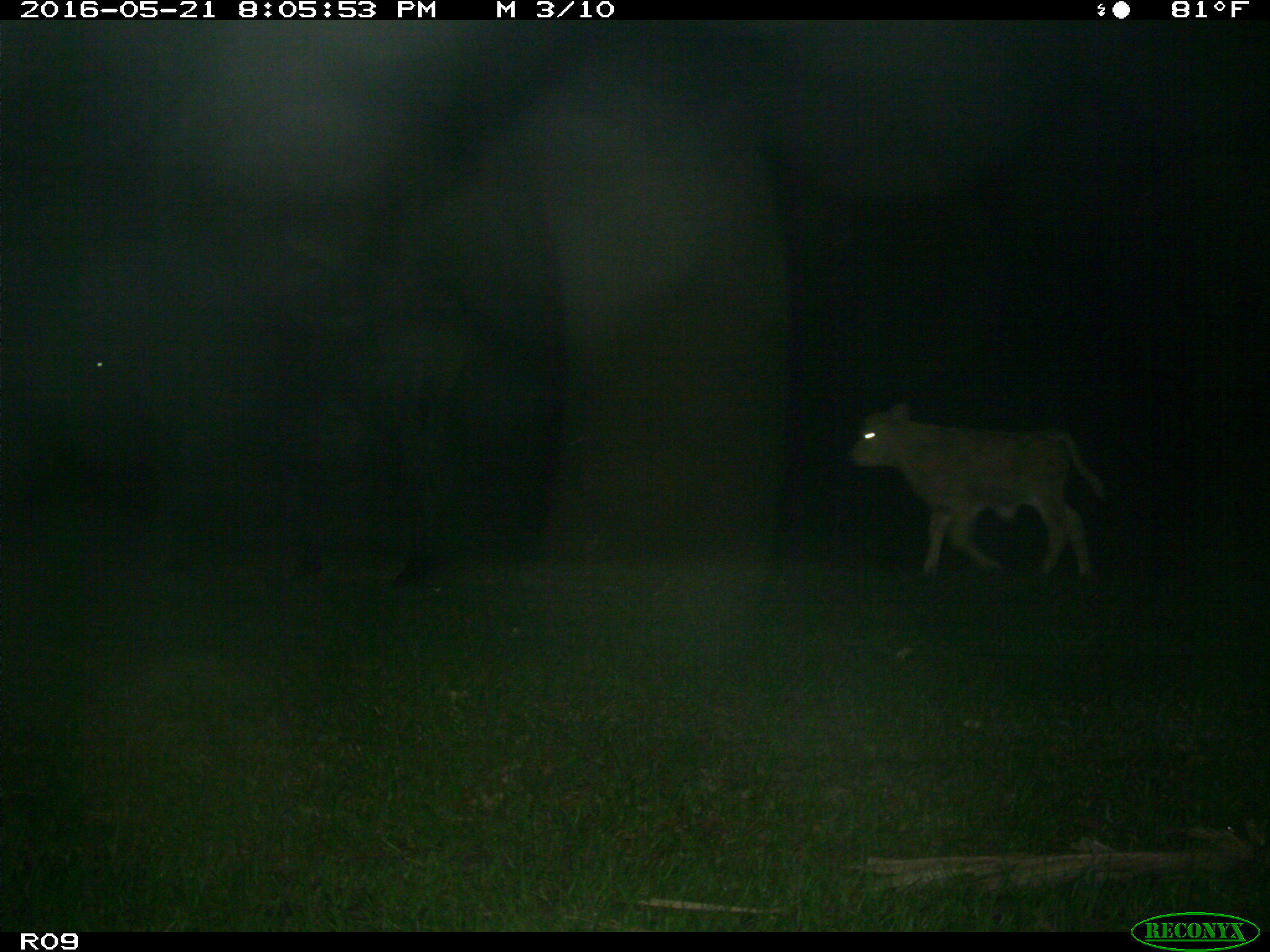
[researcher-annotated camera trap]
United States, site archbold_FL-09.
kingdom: Animalia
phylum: Chordata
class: Mammalia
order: Artiodactyla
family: Bovidae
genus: Bos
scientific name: Bos taurus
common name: domestic cow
Bos taurus (domestic cow).